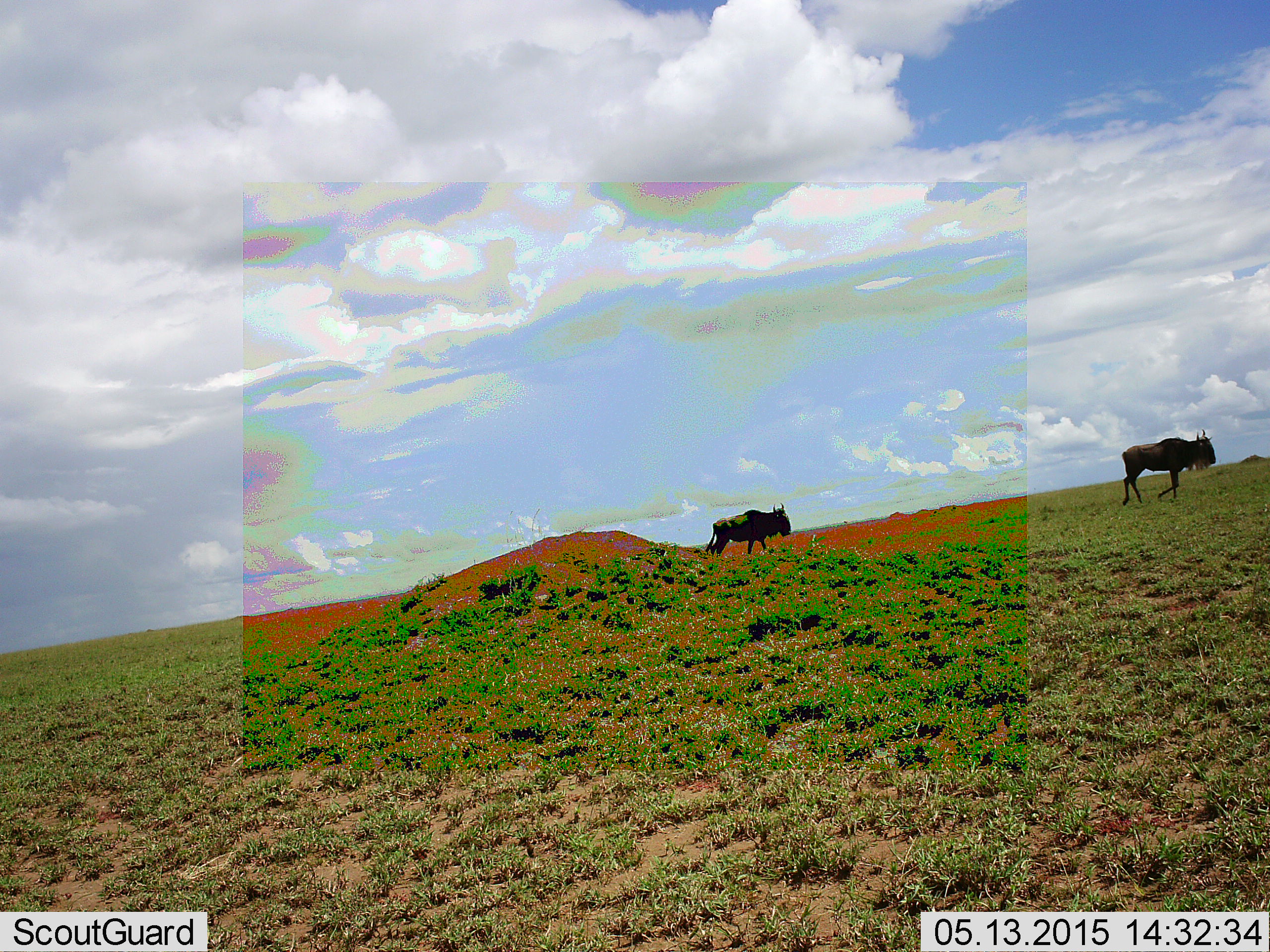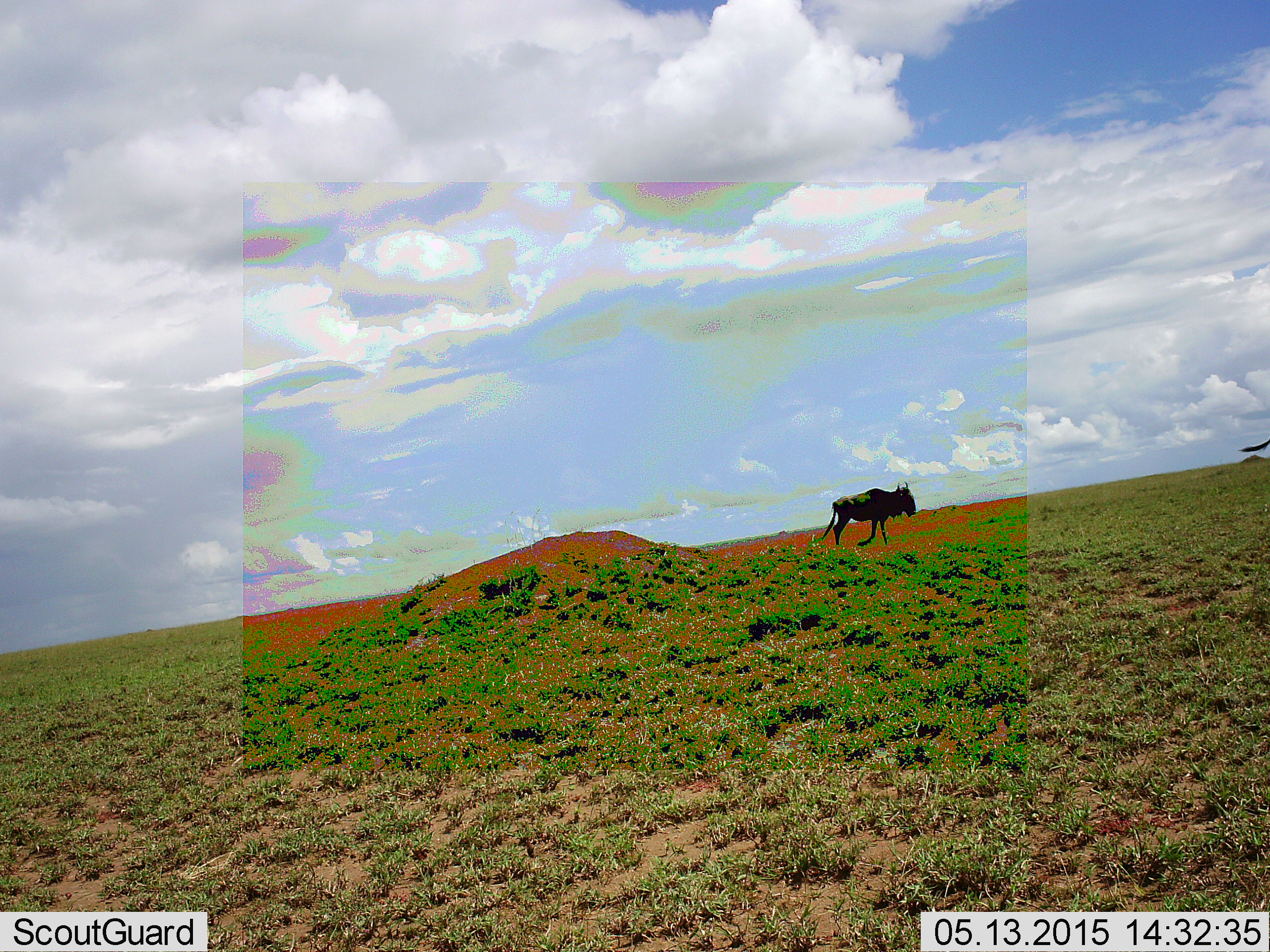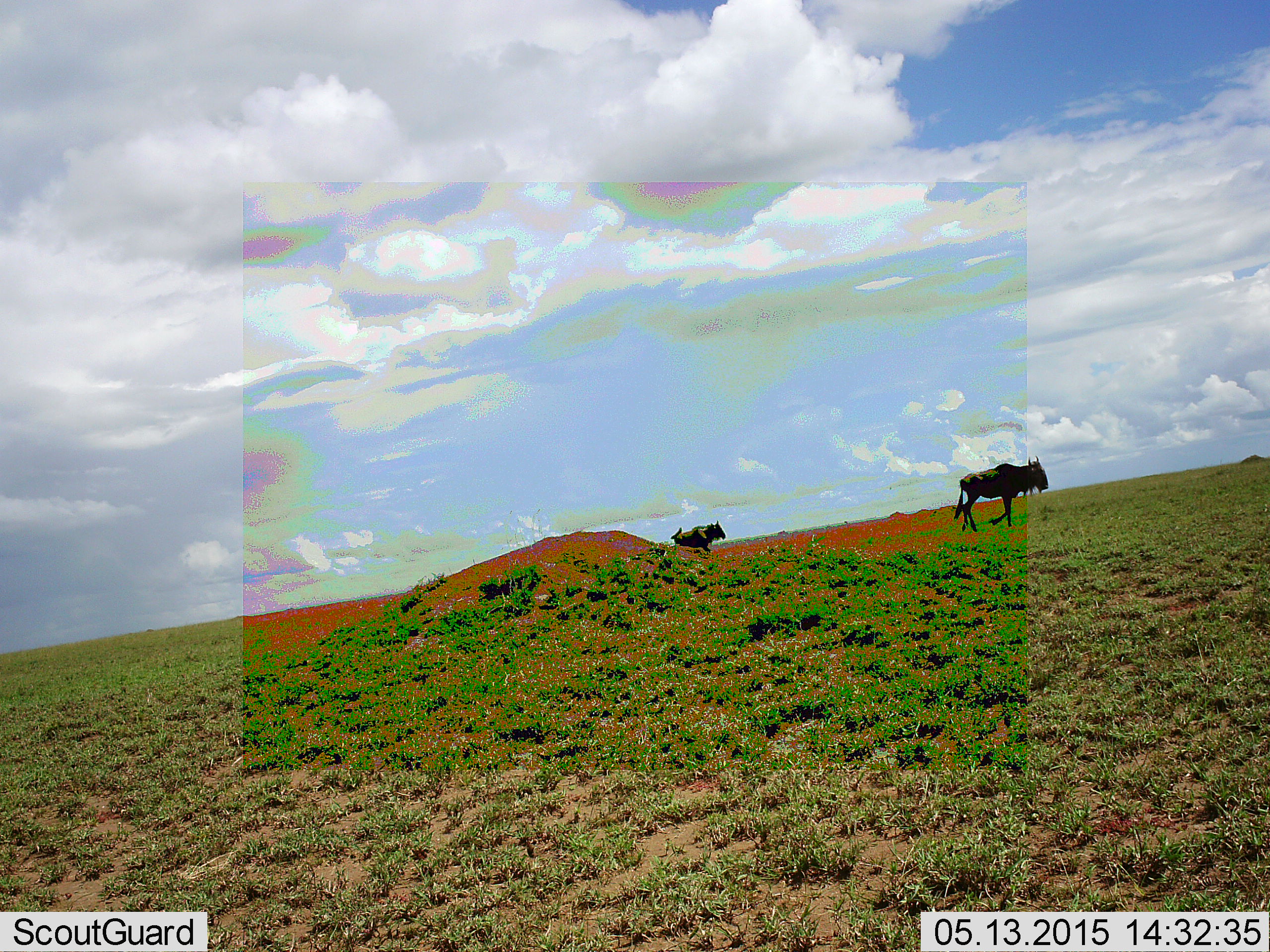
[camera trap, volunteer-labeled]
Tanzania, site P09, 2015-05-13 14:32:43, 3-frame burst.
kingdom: Animalia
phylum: Chordata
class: Mammalia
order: Artiodactyla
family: Bovidae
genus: Connochaetes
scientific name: Connochaetes taurinus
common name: blue wildebeest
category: wildebeest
Wildebeest (blue wildebeest) (Connochaetes taurinus), count 3. Behavior (volunteer vote fractions): standing 0%, resting 0%, moving 100%, interacting 0%. Young present (vote fraction): 0%. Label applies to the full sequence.